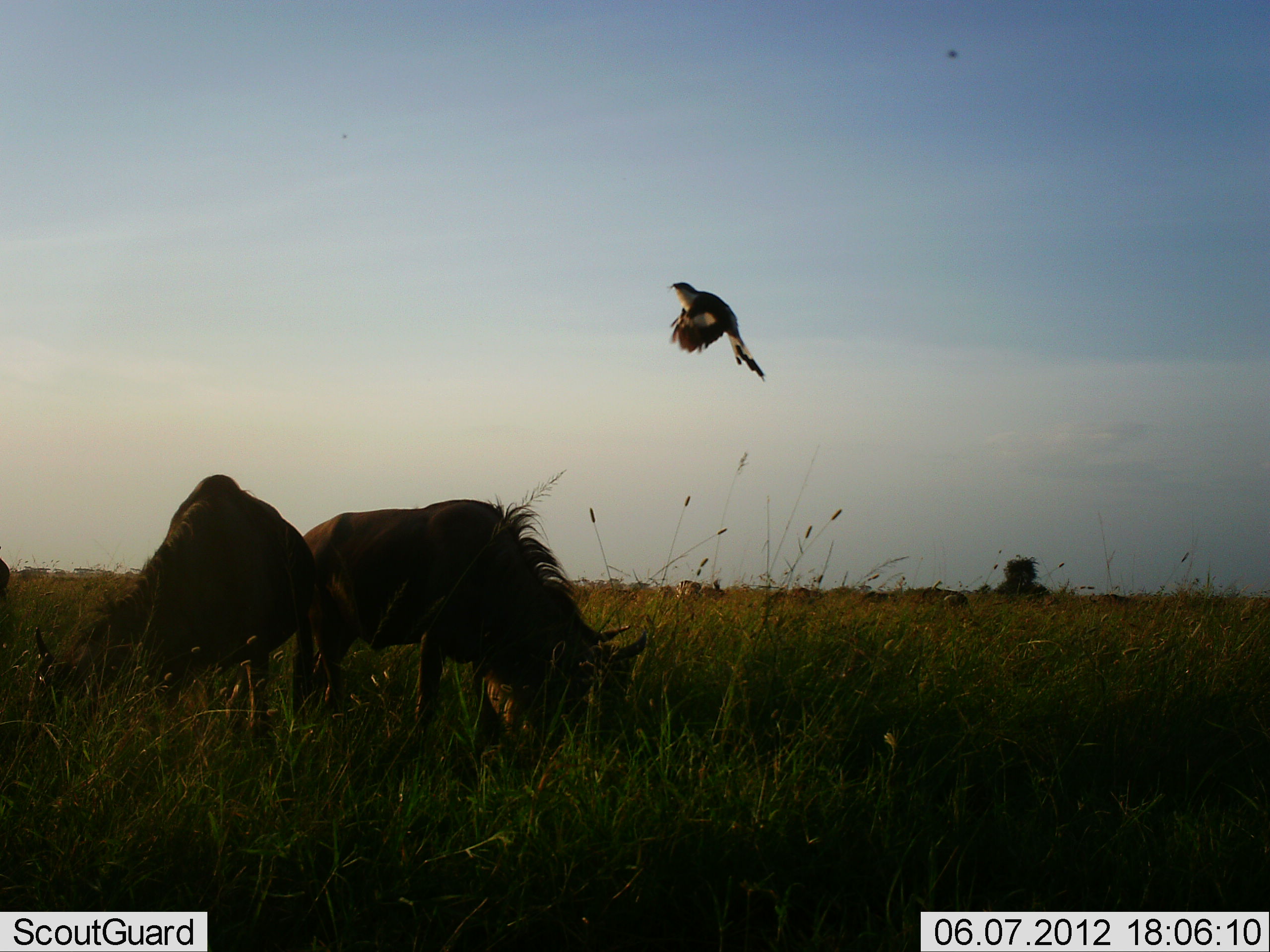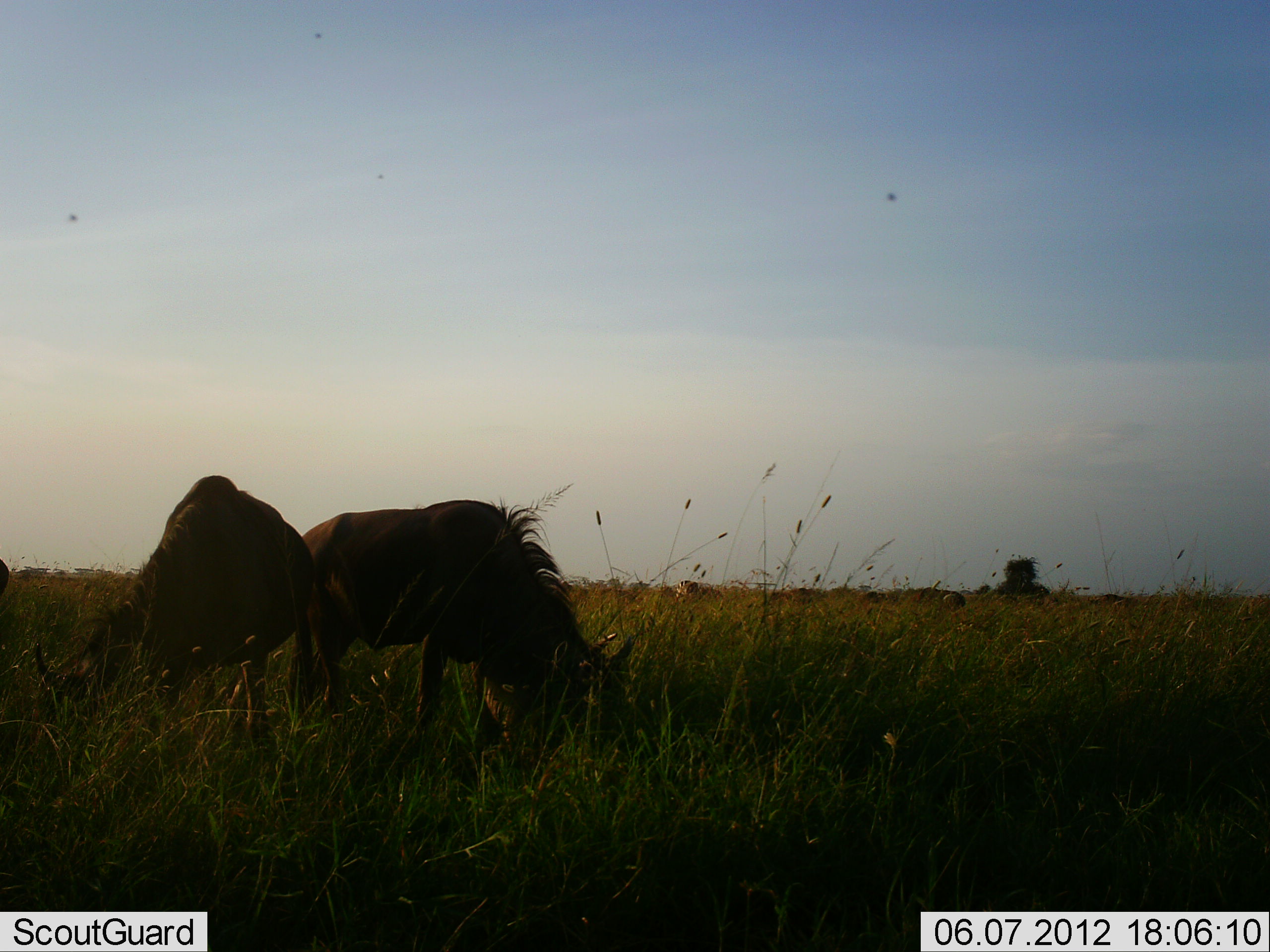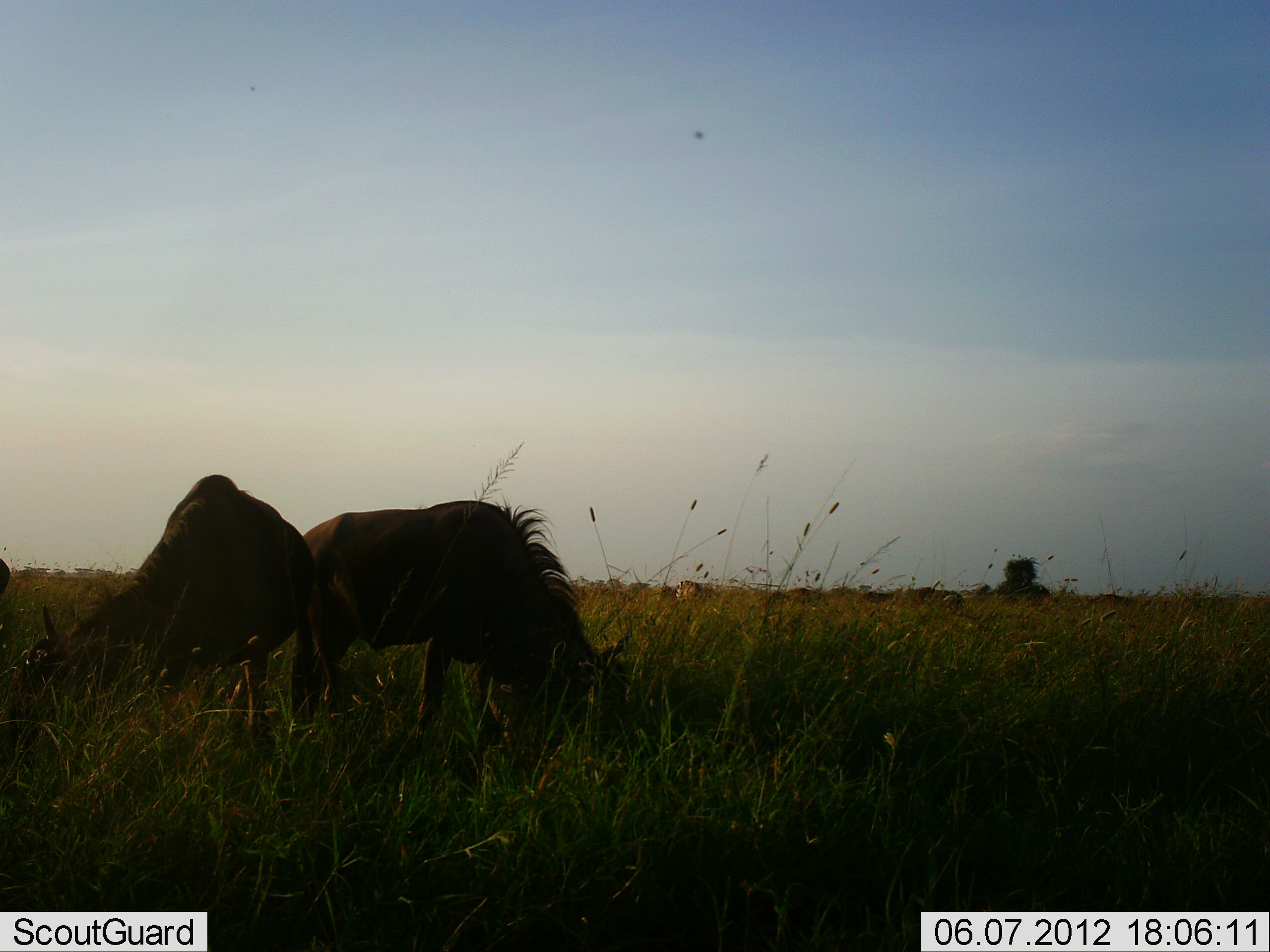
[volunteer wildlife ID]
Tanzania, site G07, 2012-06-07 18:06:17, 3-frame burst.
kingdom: Animalia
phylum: Chordata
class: Aves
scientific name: Aves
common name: bird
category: otherbird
Otherbird (bird) (Aves), count 1. Behavior (volunteer vote fractions): standing 0%, resting 0%, moving 100%, interacting 0%. Young present (vote fraction): 0%. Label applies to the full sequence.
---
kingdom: Animalia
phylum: Chordata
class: Mammalia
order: Artiodactyla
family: Bovidae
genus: Connochaetes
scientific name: Connochaetes taurinus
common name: blue wildebeest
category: wildebeest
Wildebeest (blue wildebeest) (Connochaetes taurinus), count 2. Behavior (volunteer vote fractions): standing 30%, resting 0%, moving 0%, interacting 0%. Young present (vote fraction): 0%. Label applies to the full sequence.